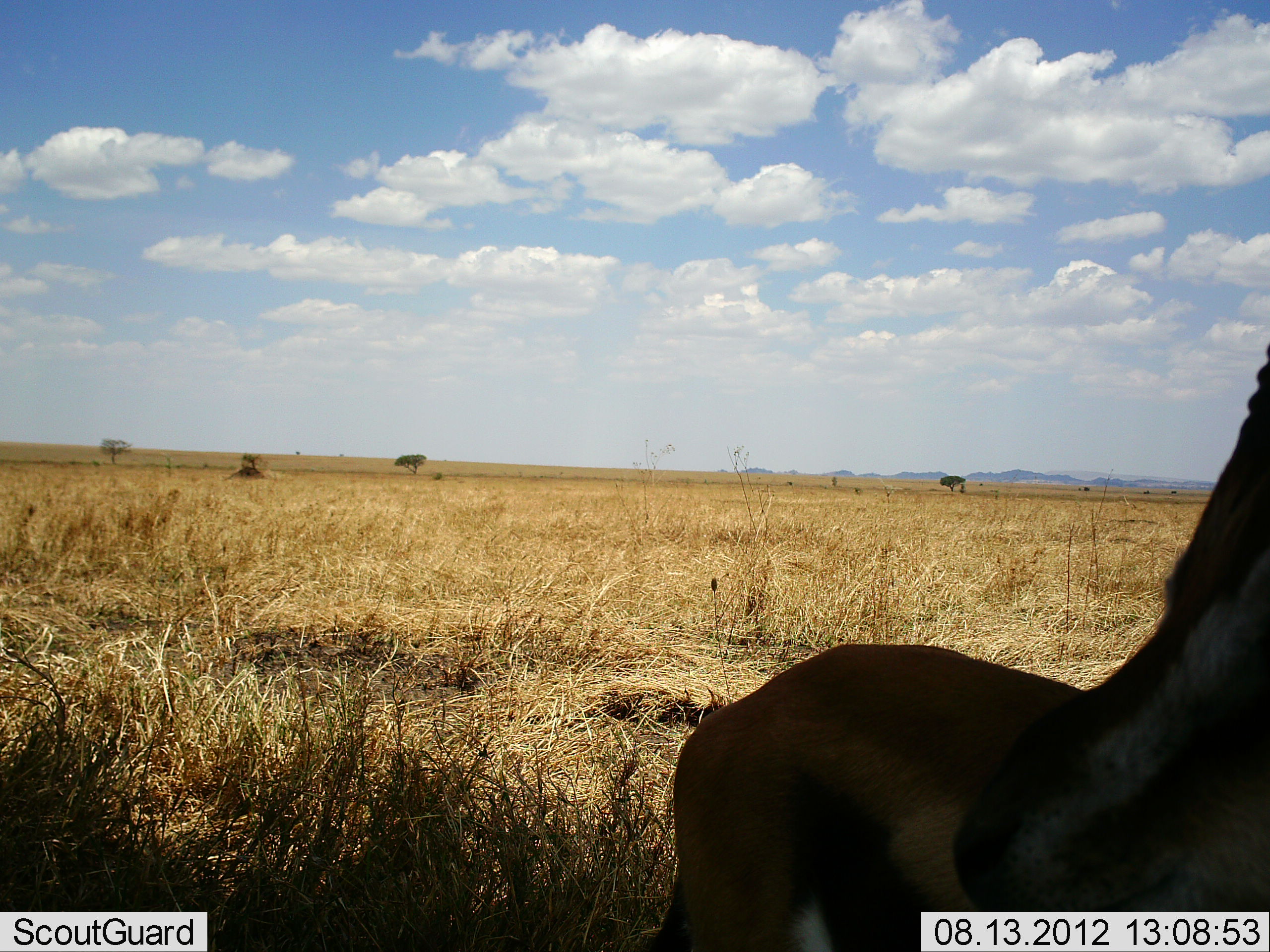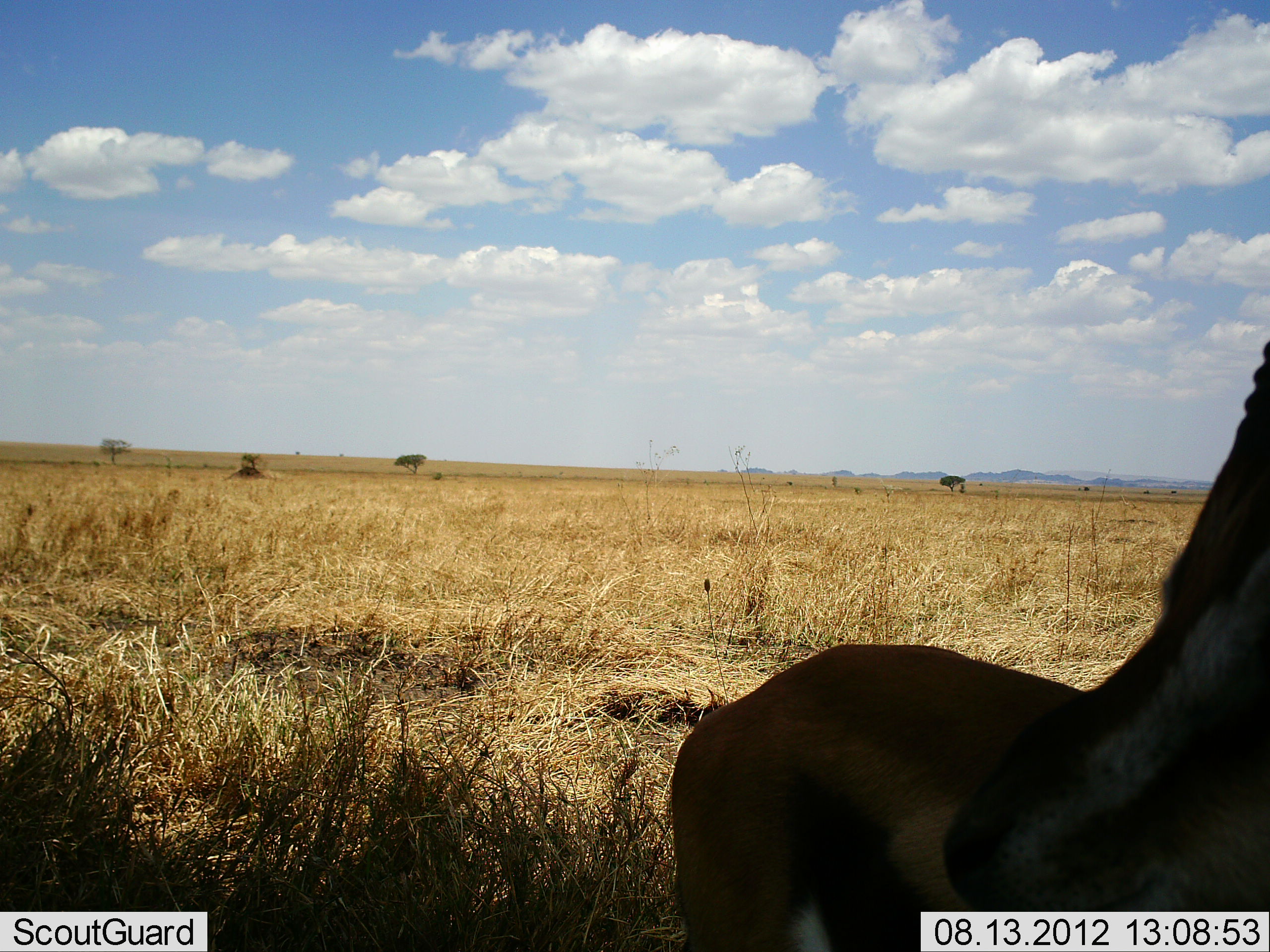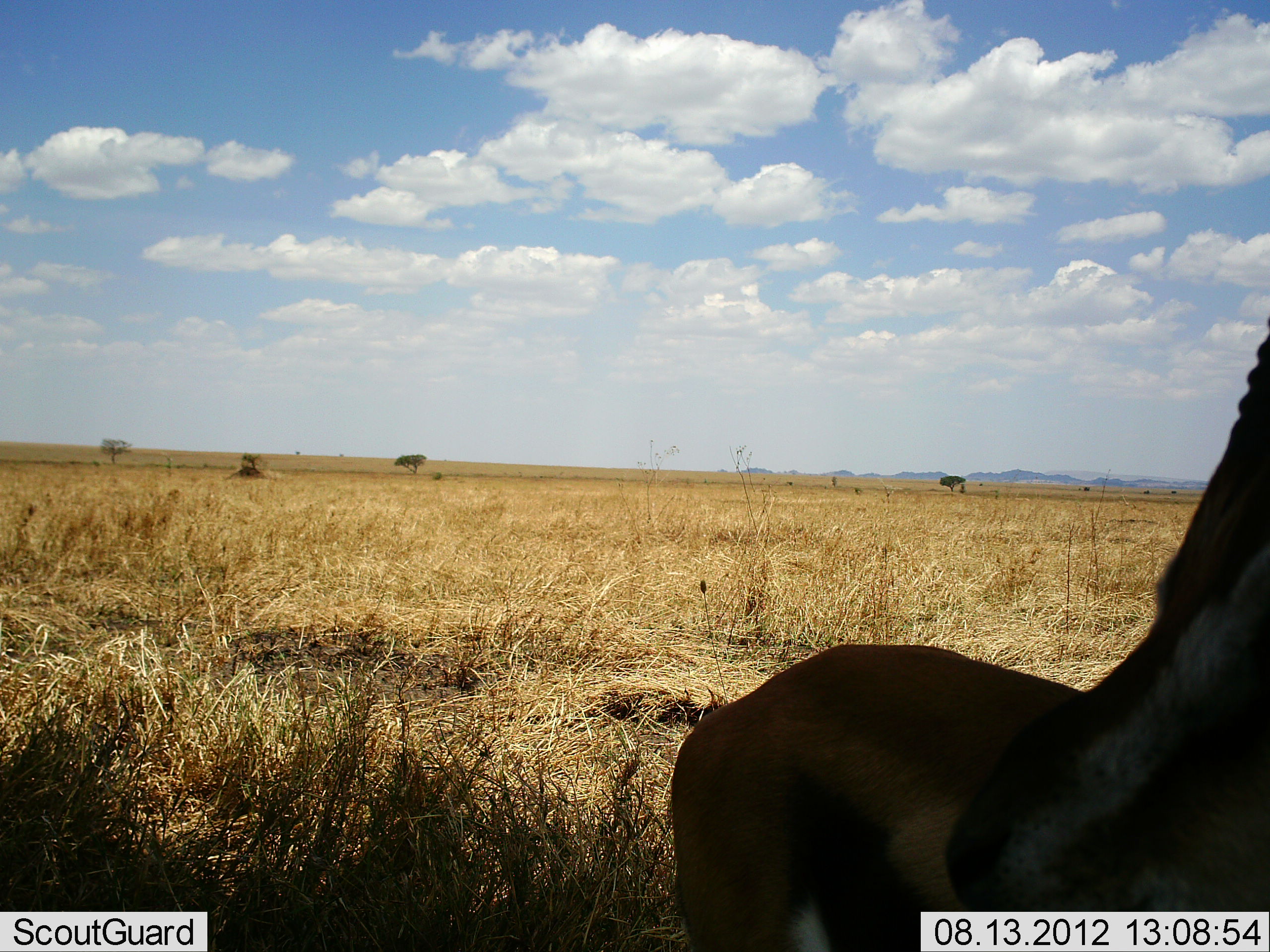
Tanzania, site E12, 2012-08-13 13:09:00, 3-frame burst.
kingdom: Animalia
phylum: Chordata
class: Mammalia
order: Artiodactyla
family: Bovidae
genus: Eudorcas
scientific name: Eudorcas thomsonii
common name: thomson's gazelle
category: gazellethomsons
Gazellethomsons (thomson's gazelle) (Eudorcas thomsonii), count 1. Behavior (volunteer vote fractions): standing 100%, resting 0%, moving 0%, interacting 0%. Young present (vote fraction): 0%. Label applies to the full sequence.